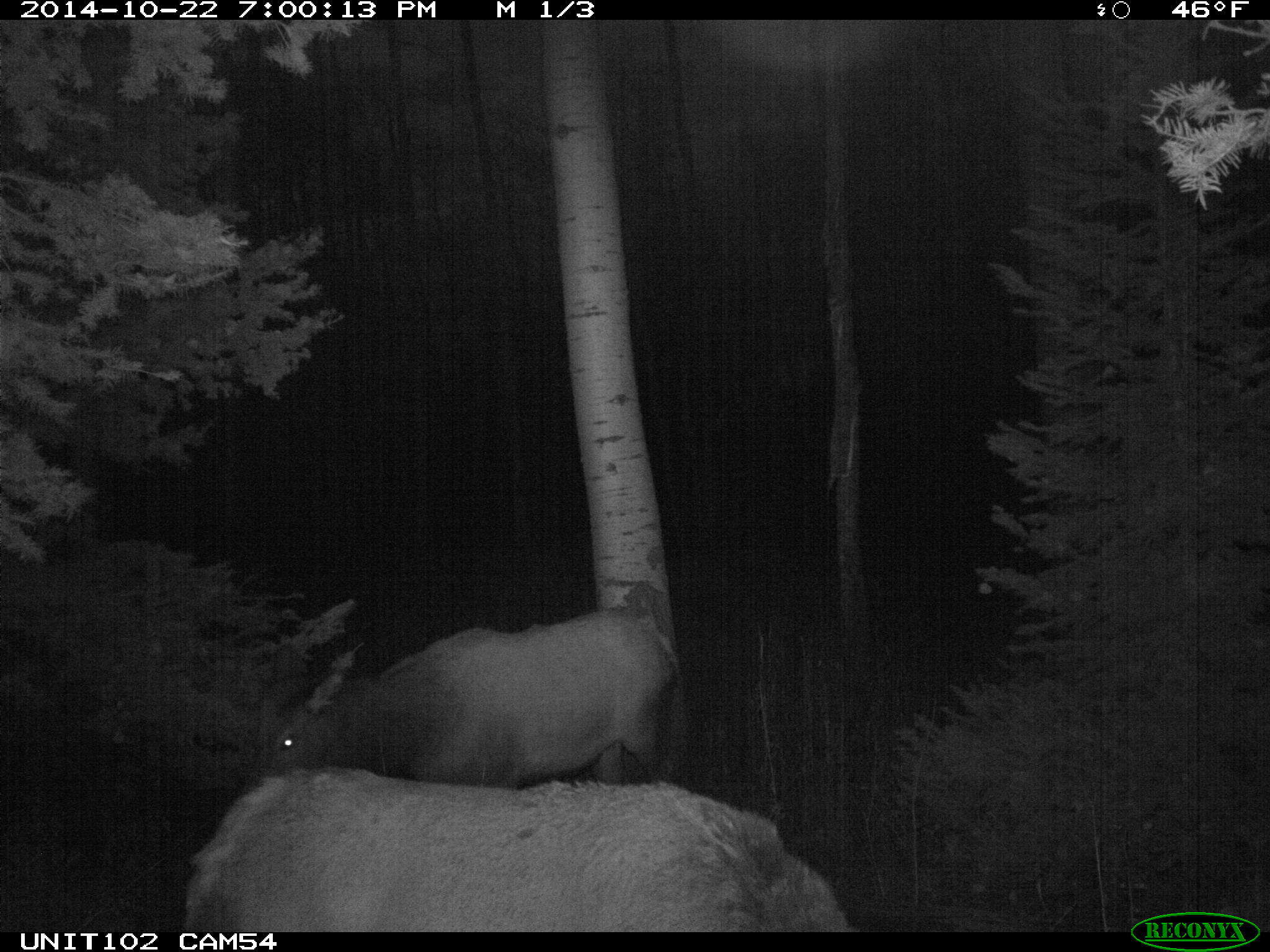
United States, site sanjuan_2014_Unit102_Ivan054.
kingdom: Animalia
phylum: Chordata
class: Mammalia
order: Artiodactyla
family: Cervidae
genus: Cervus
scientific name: Cervus elaphus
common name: red deer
Cervus elaphus (red deer).